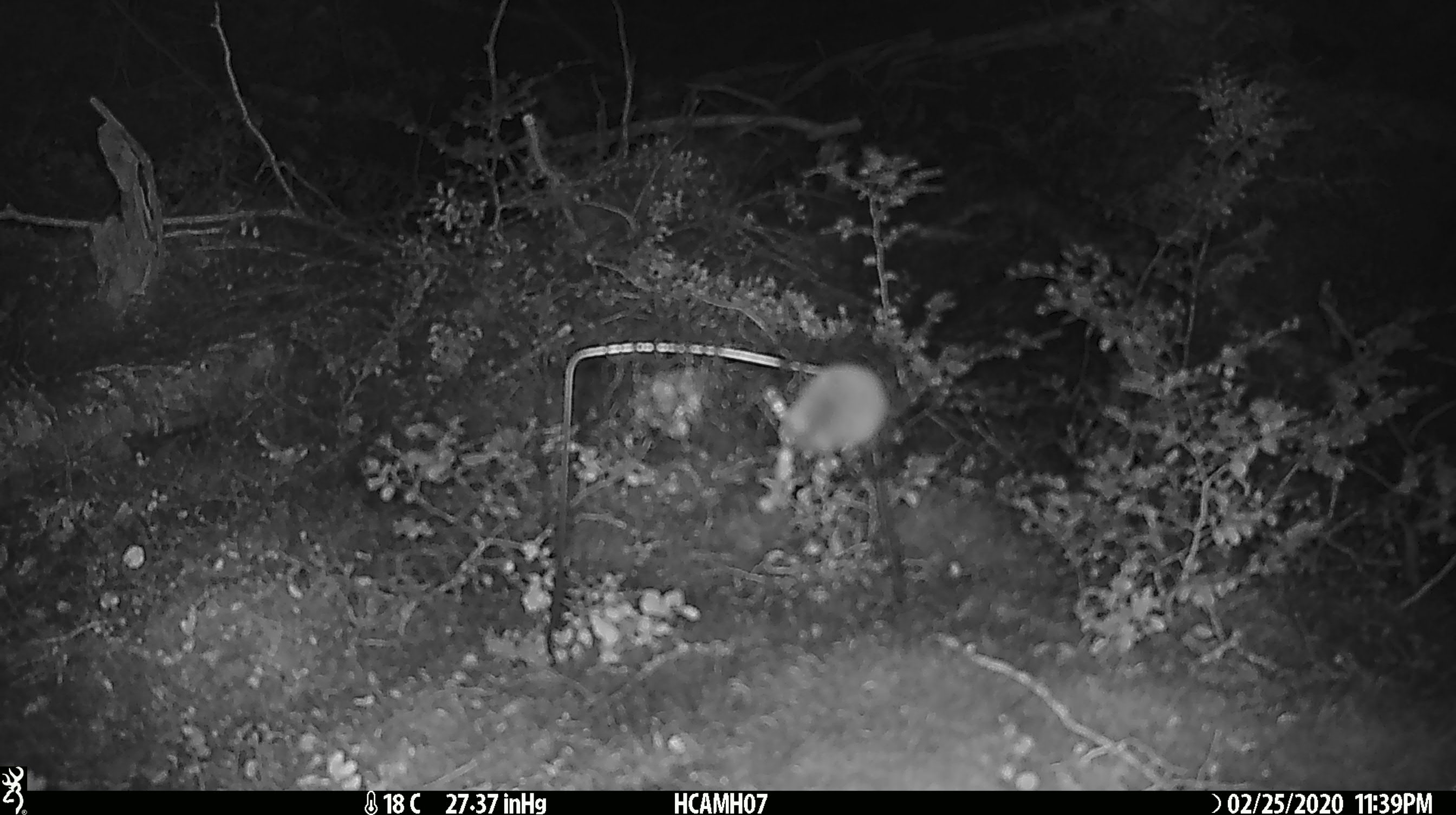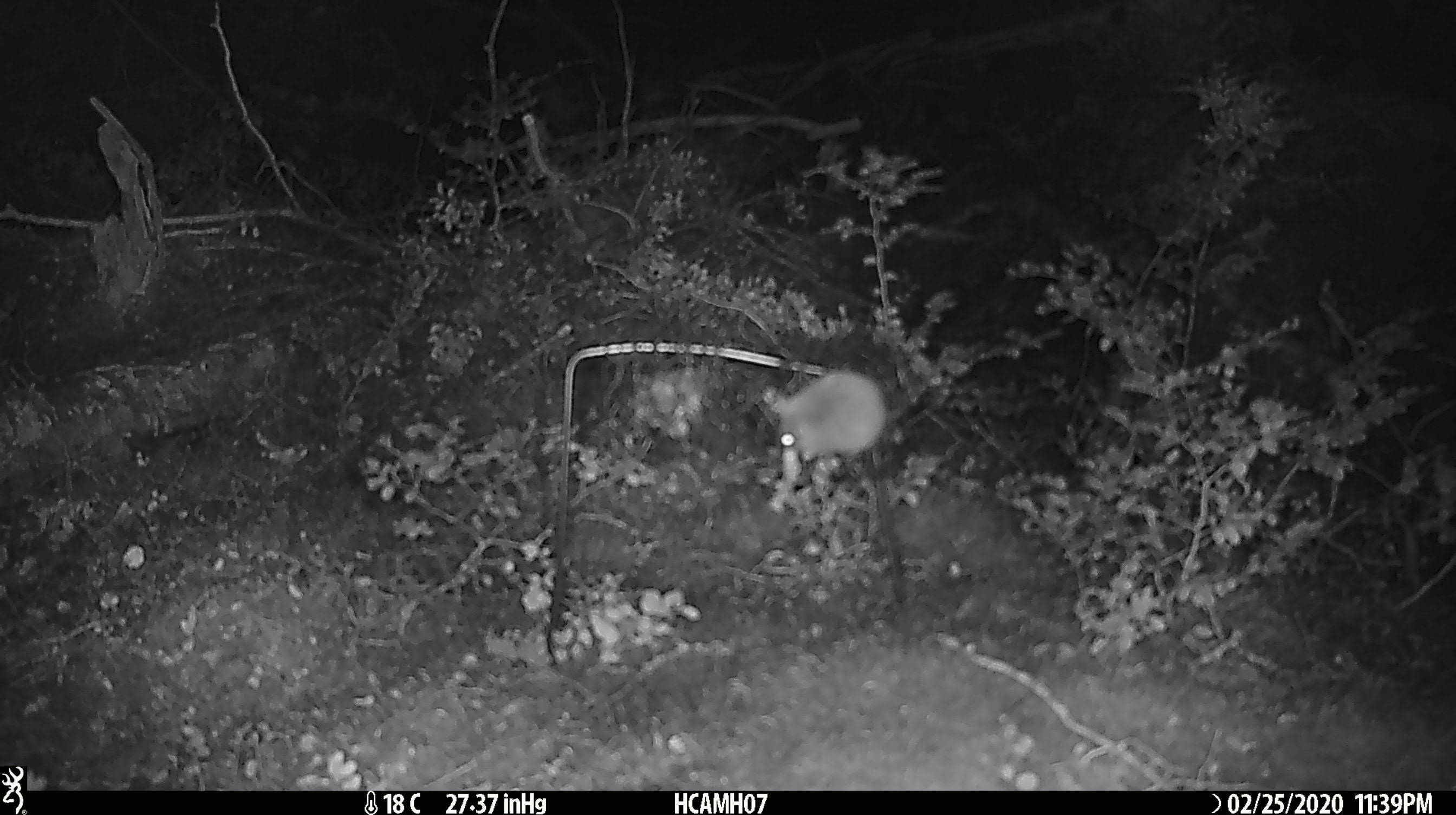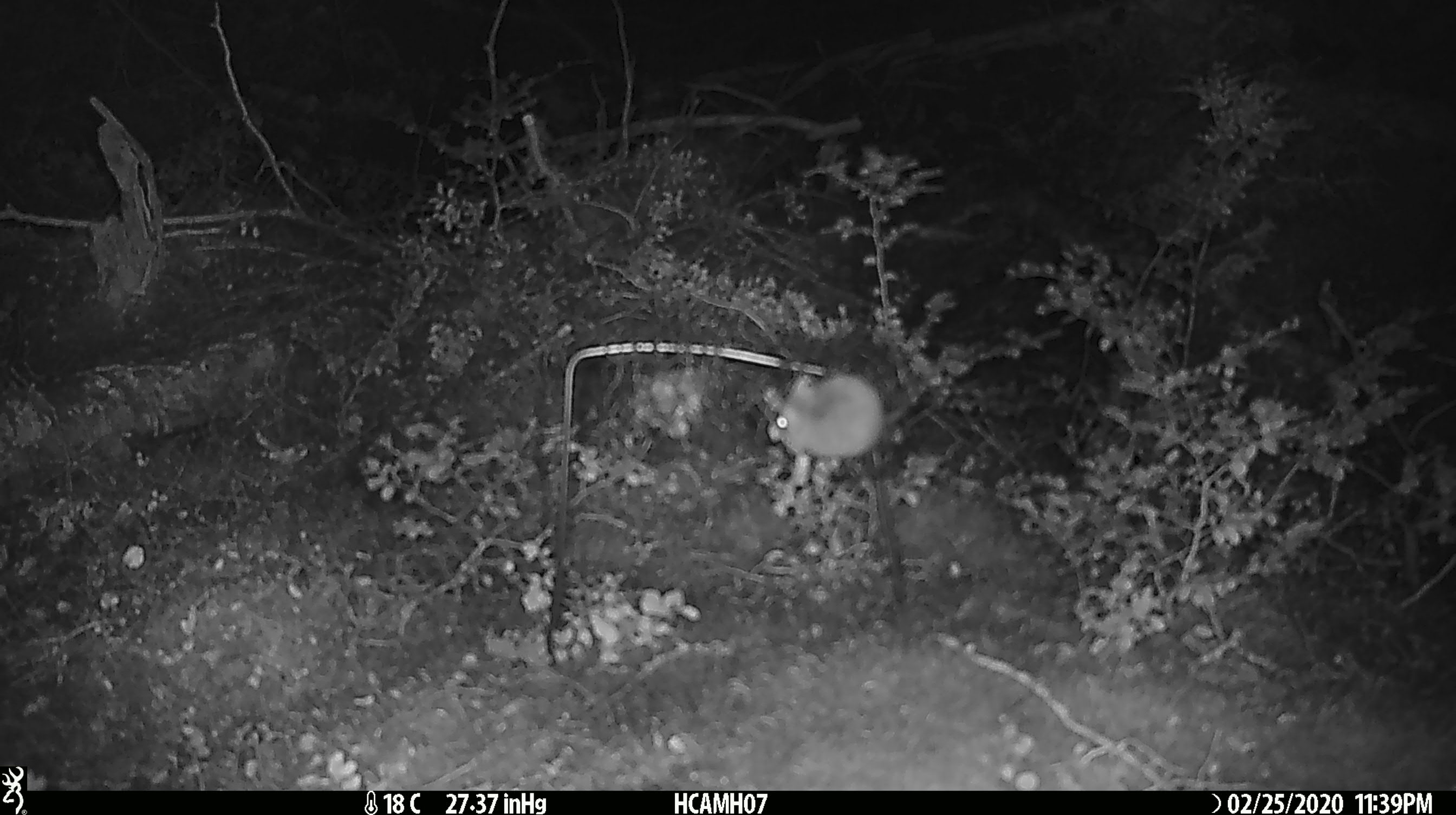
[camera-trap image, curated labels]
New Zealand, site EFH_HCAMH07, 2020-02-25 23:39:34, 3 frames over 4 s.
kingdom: Animalia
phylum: Chordata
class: Mammalia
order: Rodentia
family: Muridae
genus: Mus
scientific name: Mus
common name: mouse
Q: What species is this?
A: Mouse (Mus).